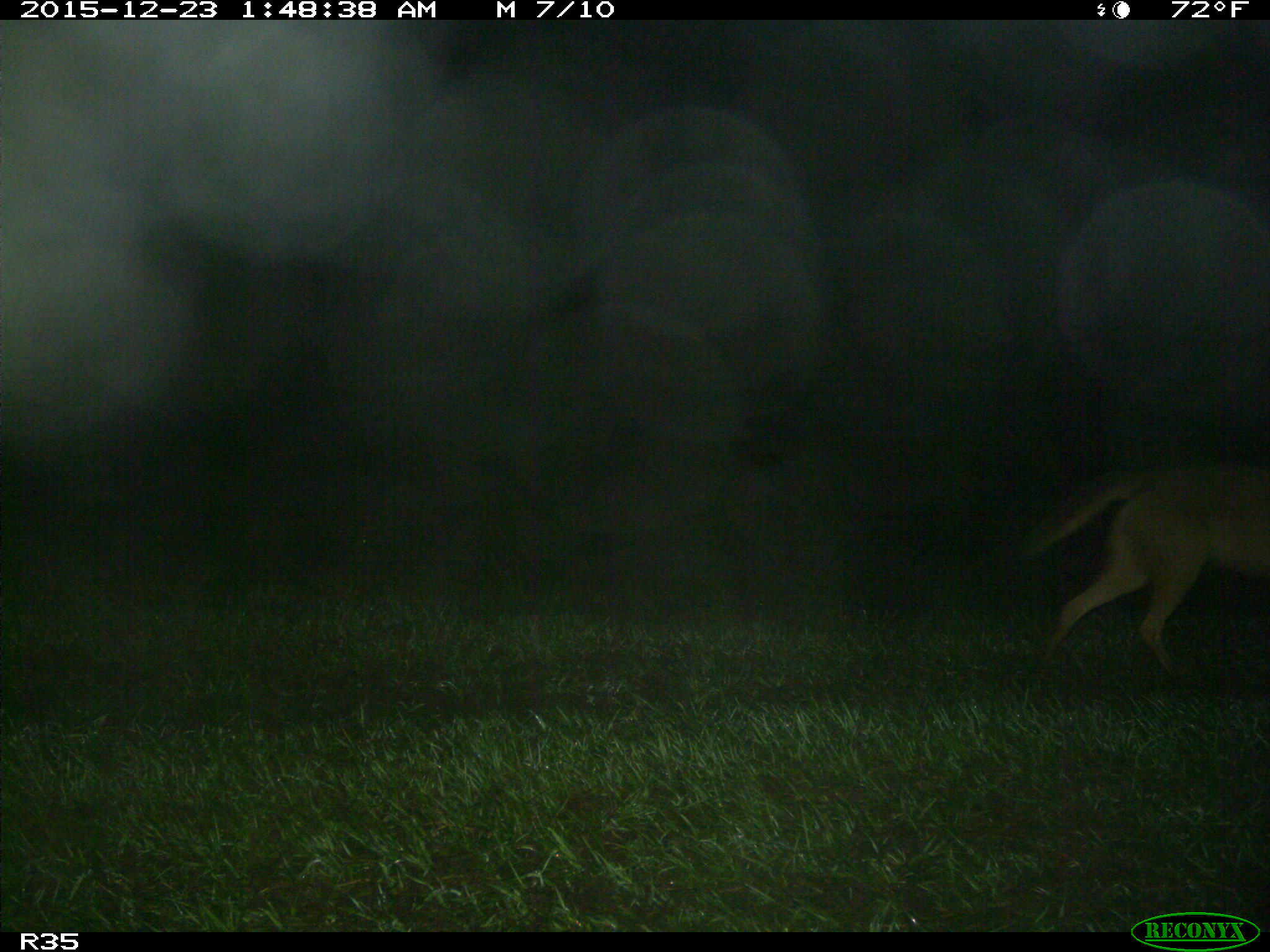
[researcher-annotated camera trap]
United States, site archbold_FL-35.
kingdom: Animalia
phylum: Chordata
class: Mammalia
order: Carnivora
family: Canidae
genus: Canis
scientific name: Canis latrans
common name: coyote